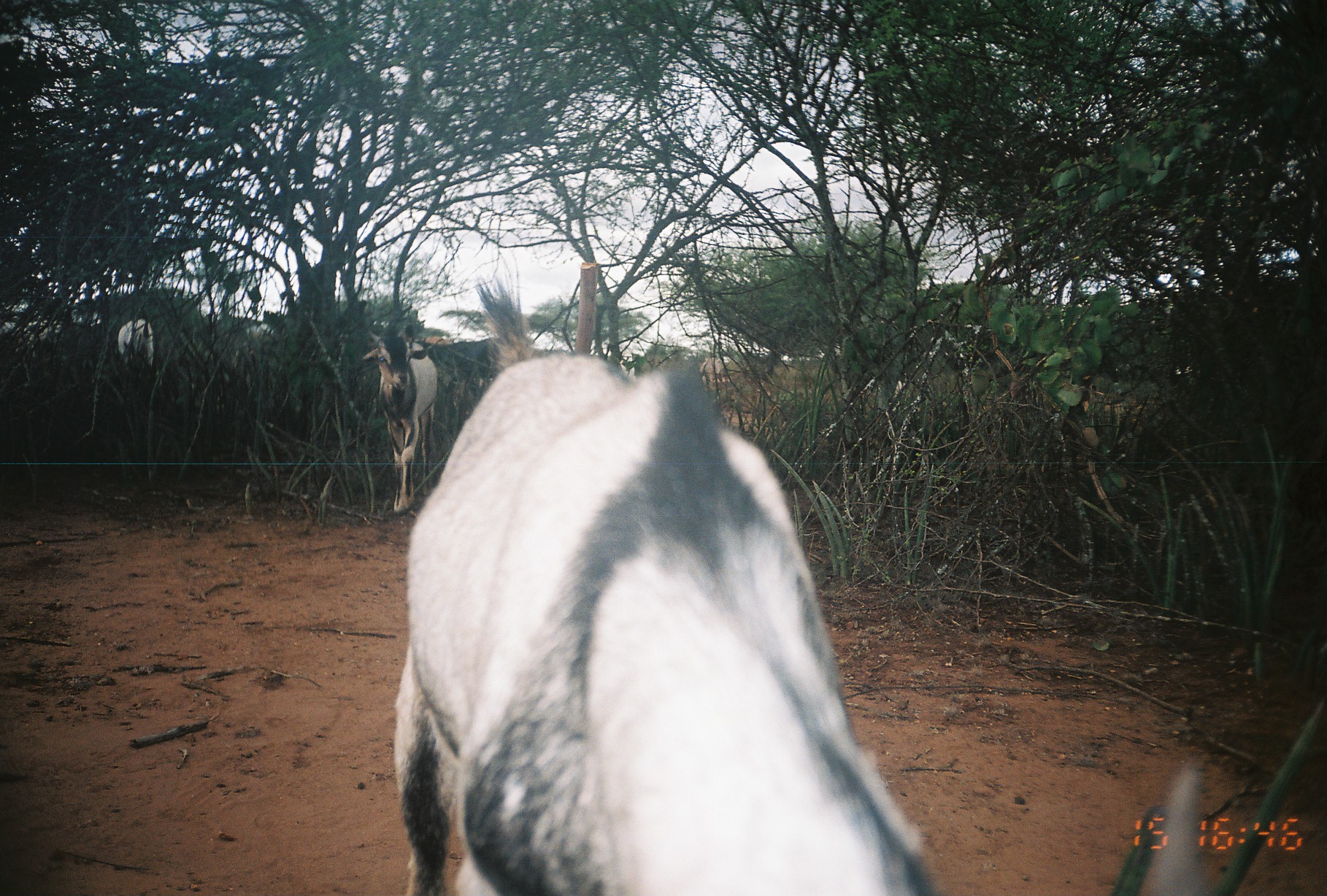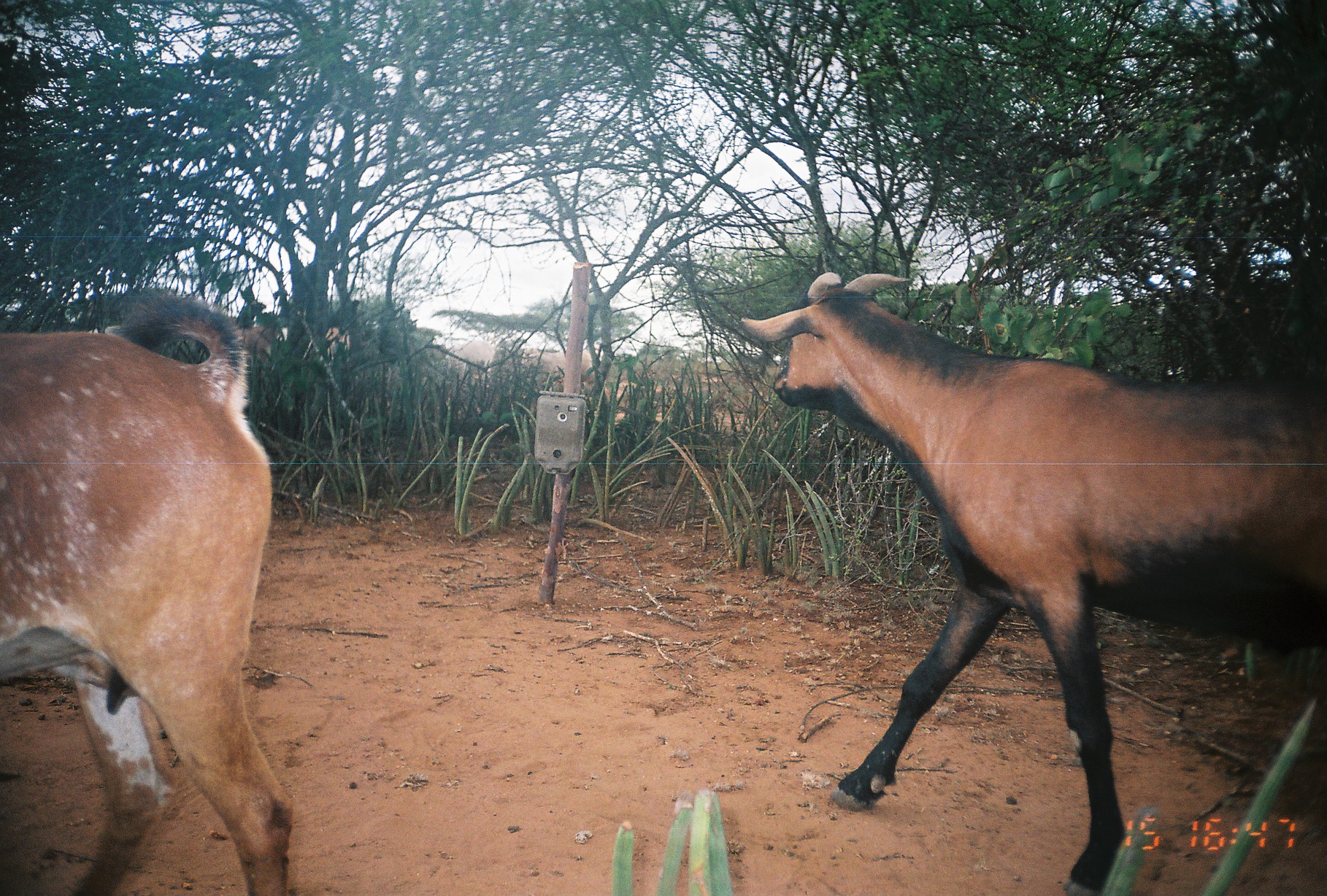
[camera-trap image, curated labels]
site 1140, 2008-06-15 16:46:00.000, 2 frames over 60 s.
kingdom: Animalia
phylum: Chordata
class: Mammalia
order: Artiodactyla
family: Bovidae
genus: Capra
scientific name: Capra aegagrus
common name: wild goat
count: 8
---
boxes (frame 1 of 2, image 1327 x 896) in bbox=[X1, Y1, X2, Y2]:
capra aegagrus: bbox=[389, 274, 938, 896]; bbox=[361, 323, 429, 510]; bbox=[415, 336, 501, 410]; bbox=[117, 317, 153, 368]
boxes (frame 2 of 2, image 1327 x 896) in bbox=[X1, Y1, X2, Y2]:
capra aegagrus: bbox=[737, 267, 1327, 896]; bbox=[0, 288, 291, 896]; bbox=[520, 344, 606, 397]; bbox=[445, 348, 495, 387]; bbox=[239, 324, 277, 364]; bbox=[319, 325, 350, 357]